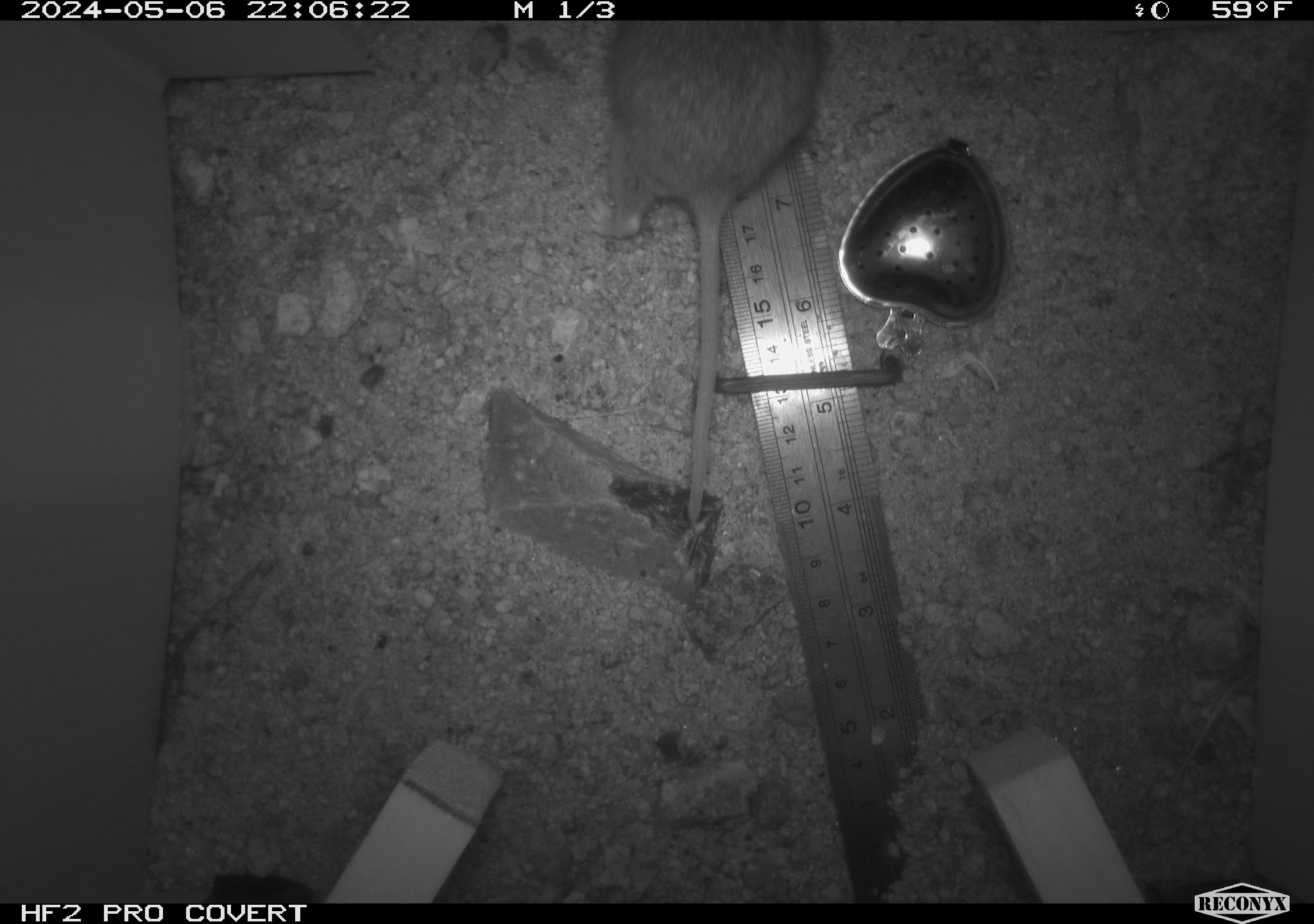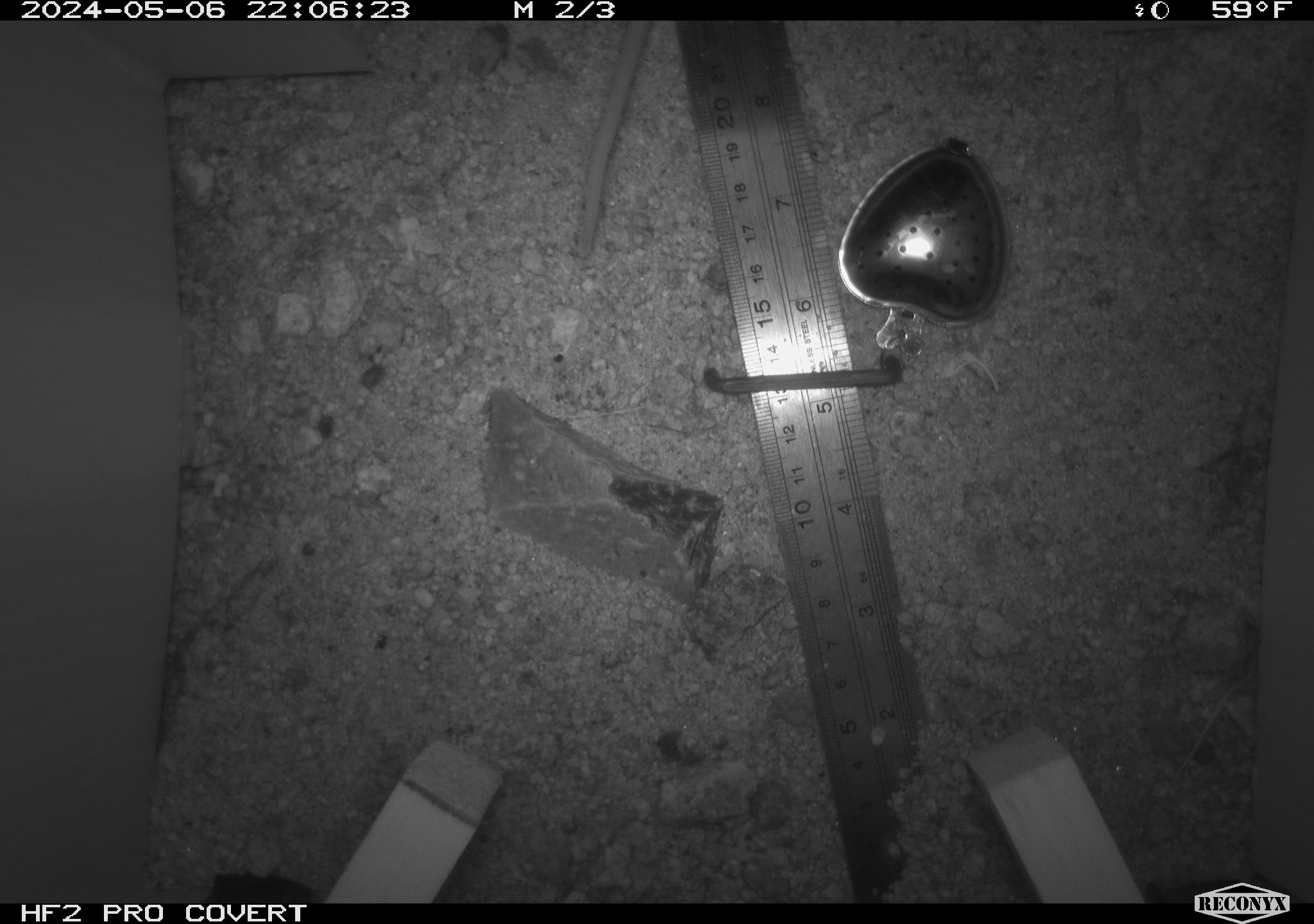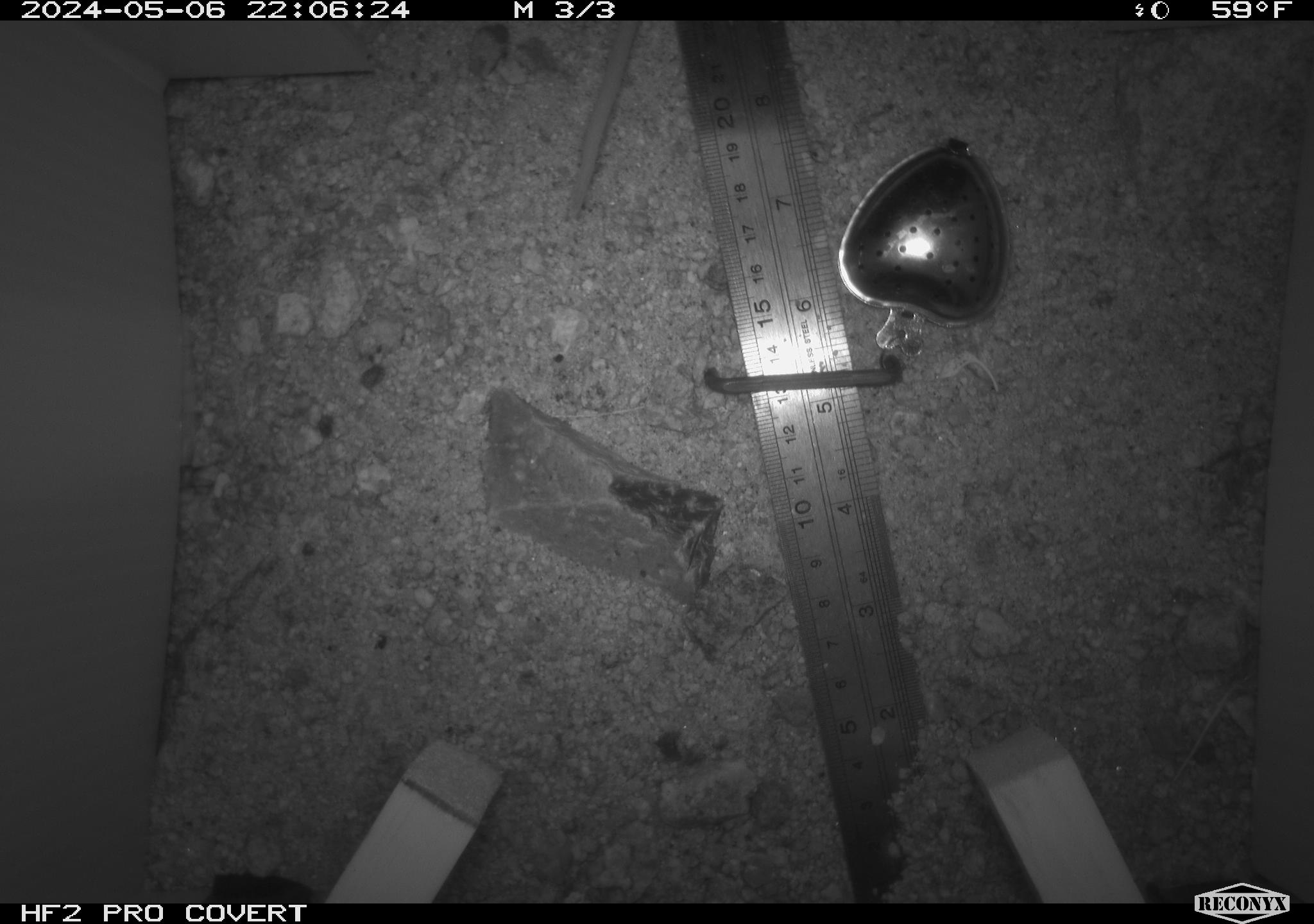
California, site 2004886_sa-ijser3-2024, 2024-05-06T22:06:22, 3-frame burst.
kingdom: Animalia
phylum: Chordata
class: Mammalia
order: Rodentia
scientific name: Rodentia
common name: mouse species